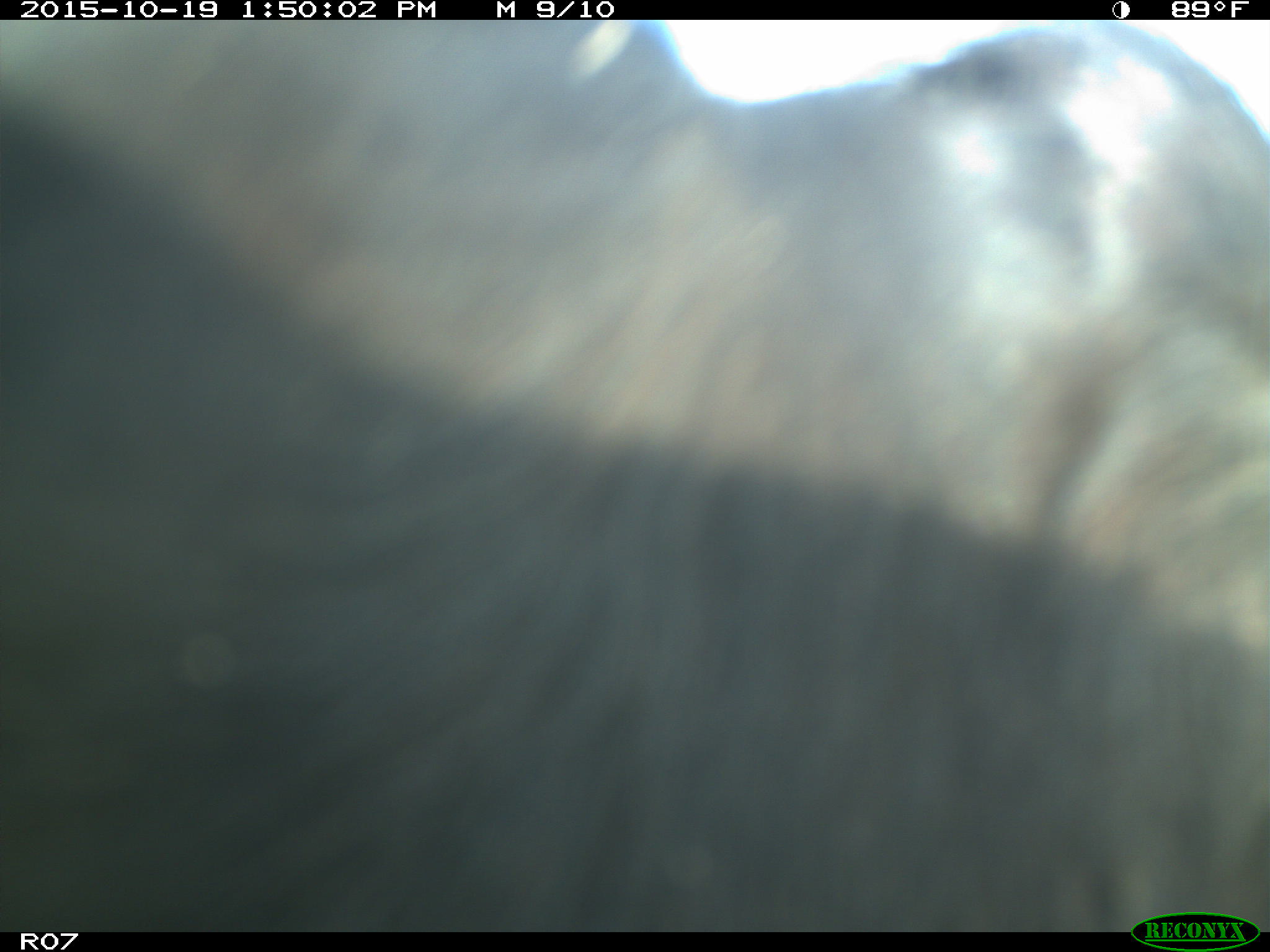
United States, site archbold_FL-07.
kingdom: Animalia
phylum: Chordata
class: Mammalia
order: Artiodactyla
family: Bovidae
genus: Bos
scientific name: Bos taurus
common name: domestic cow